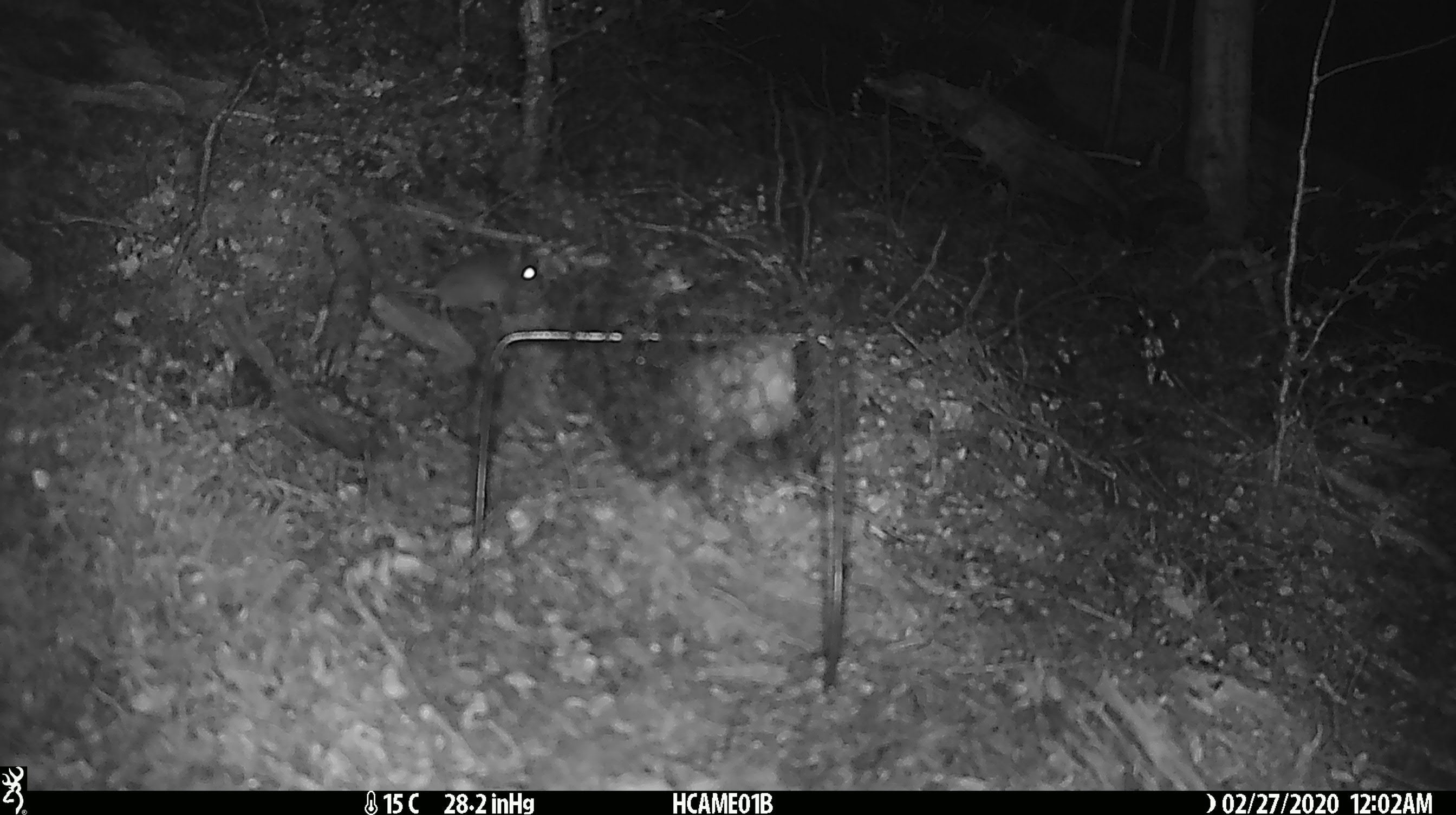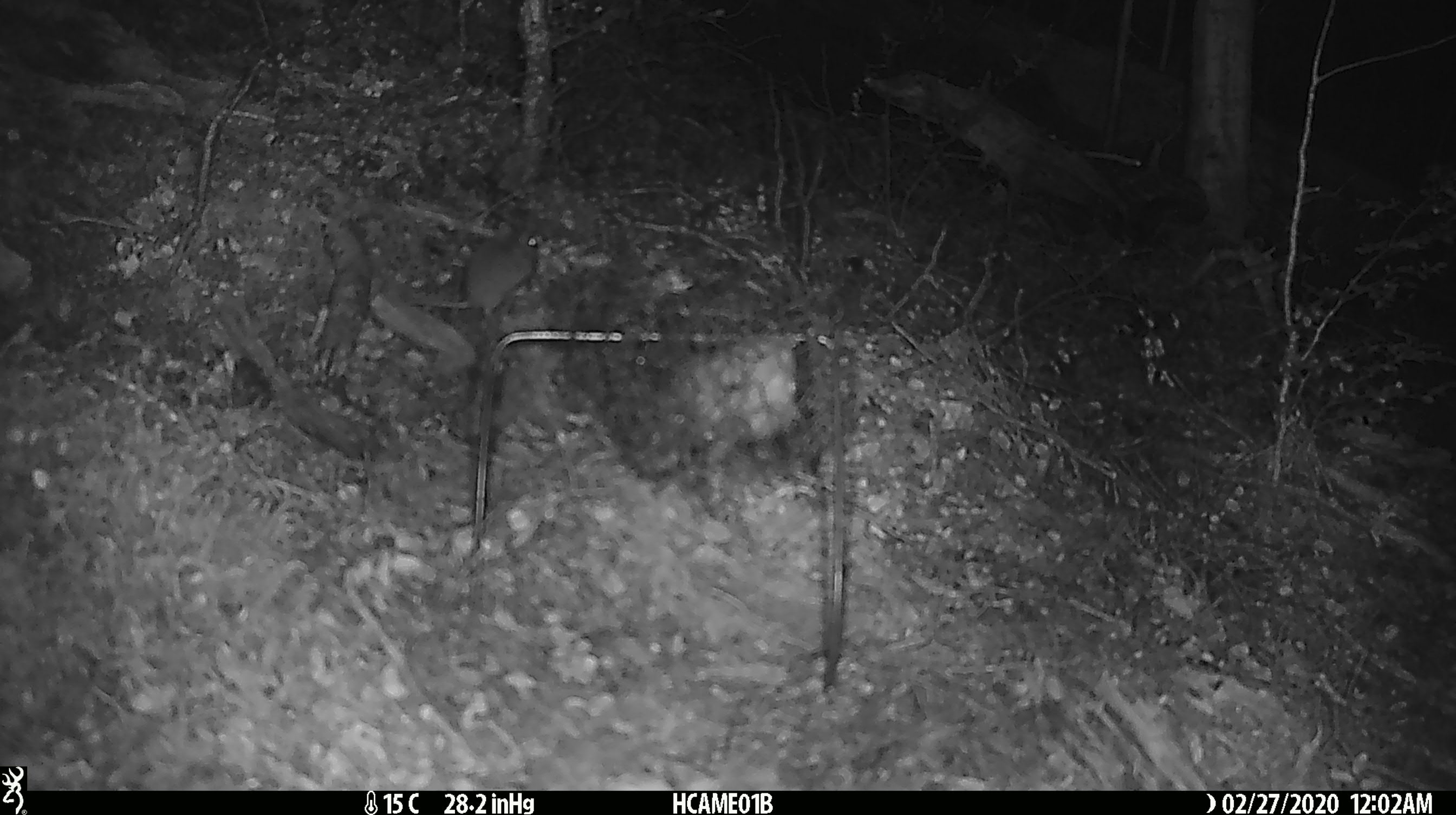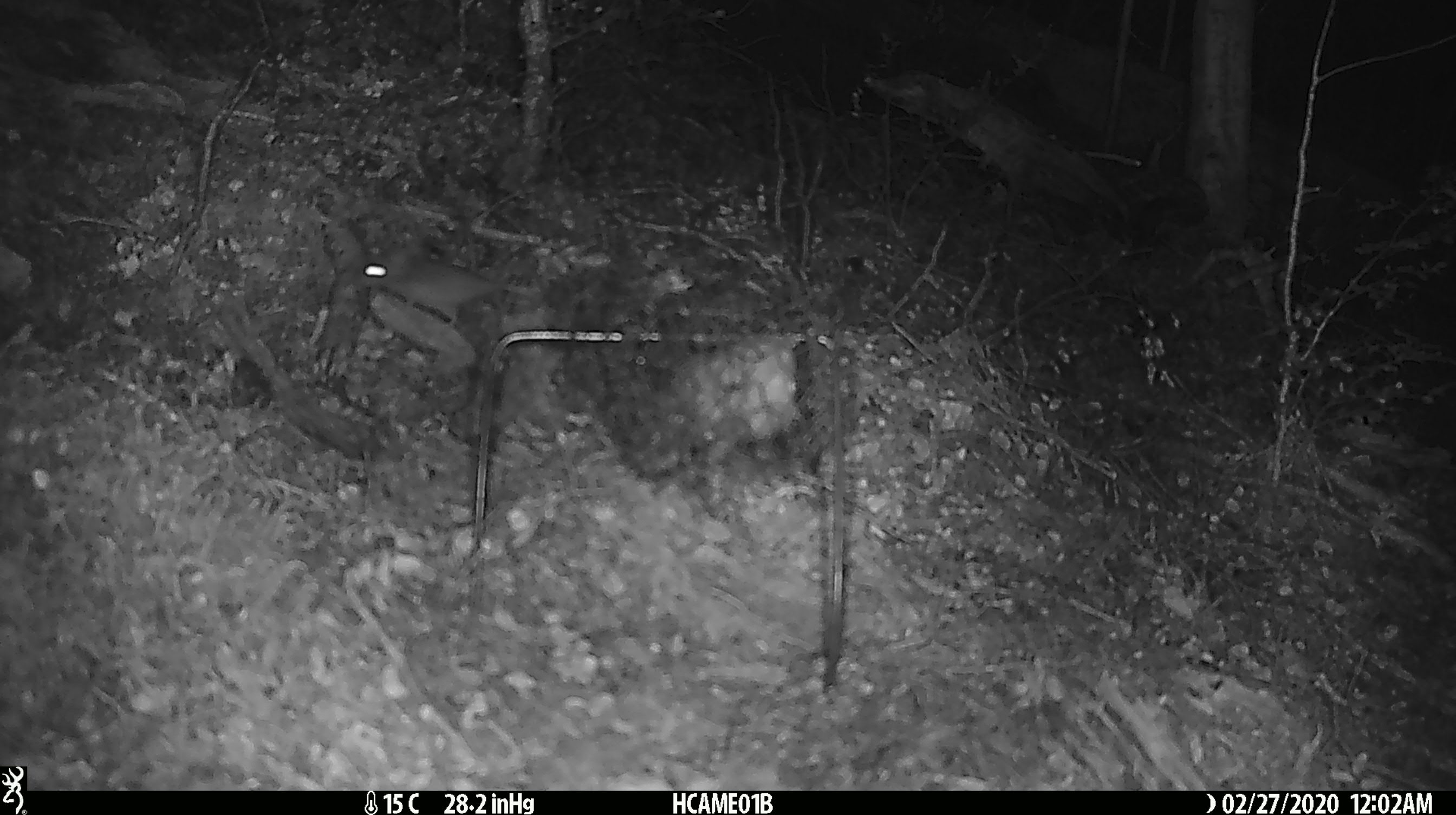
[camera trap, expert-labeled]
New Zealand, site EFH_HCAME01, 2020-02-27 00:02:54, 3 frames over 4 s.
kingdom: Animalia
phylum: Chordata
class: Mammalia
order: Rodentia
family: Muridae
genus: Mus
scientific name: Mus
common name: mouse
Mouse (Mus).